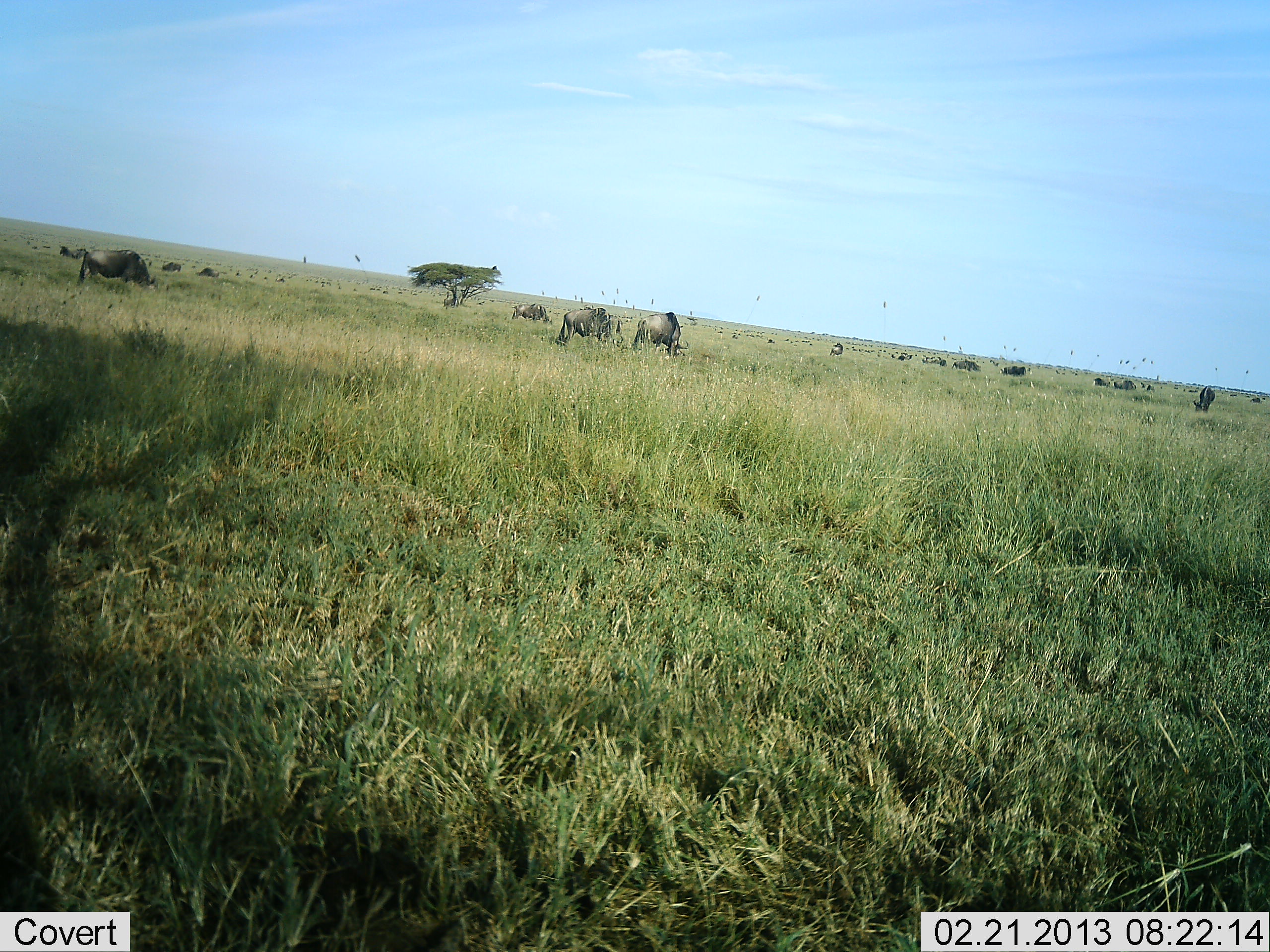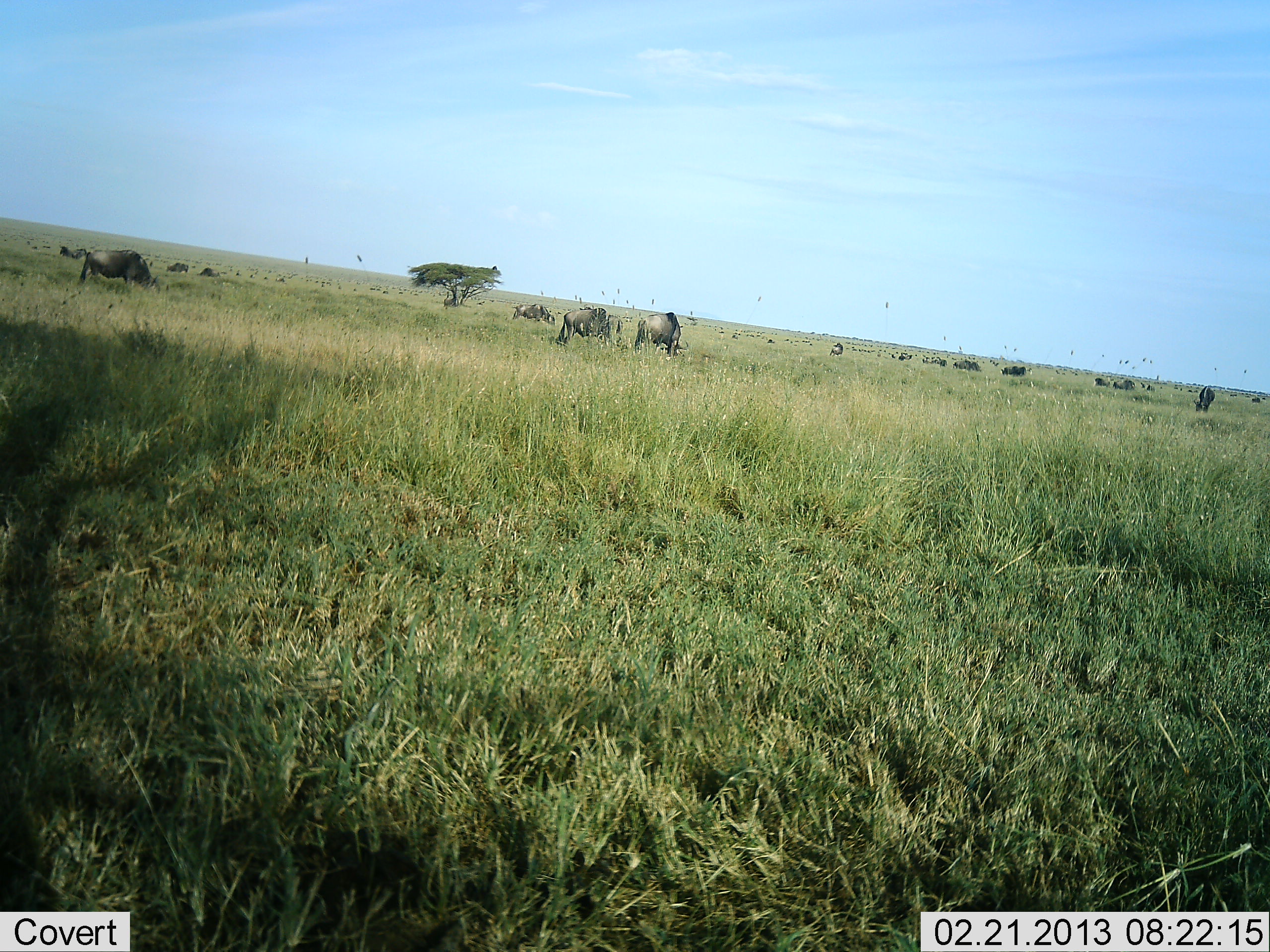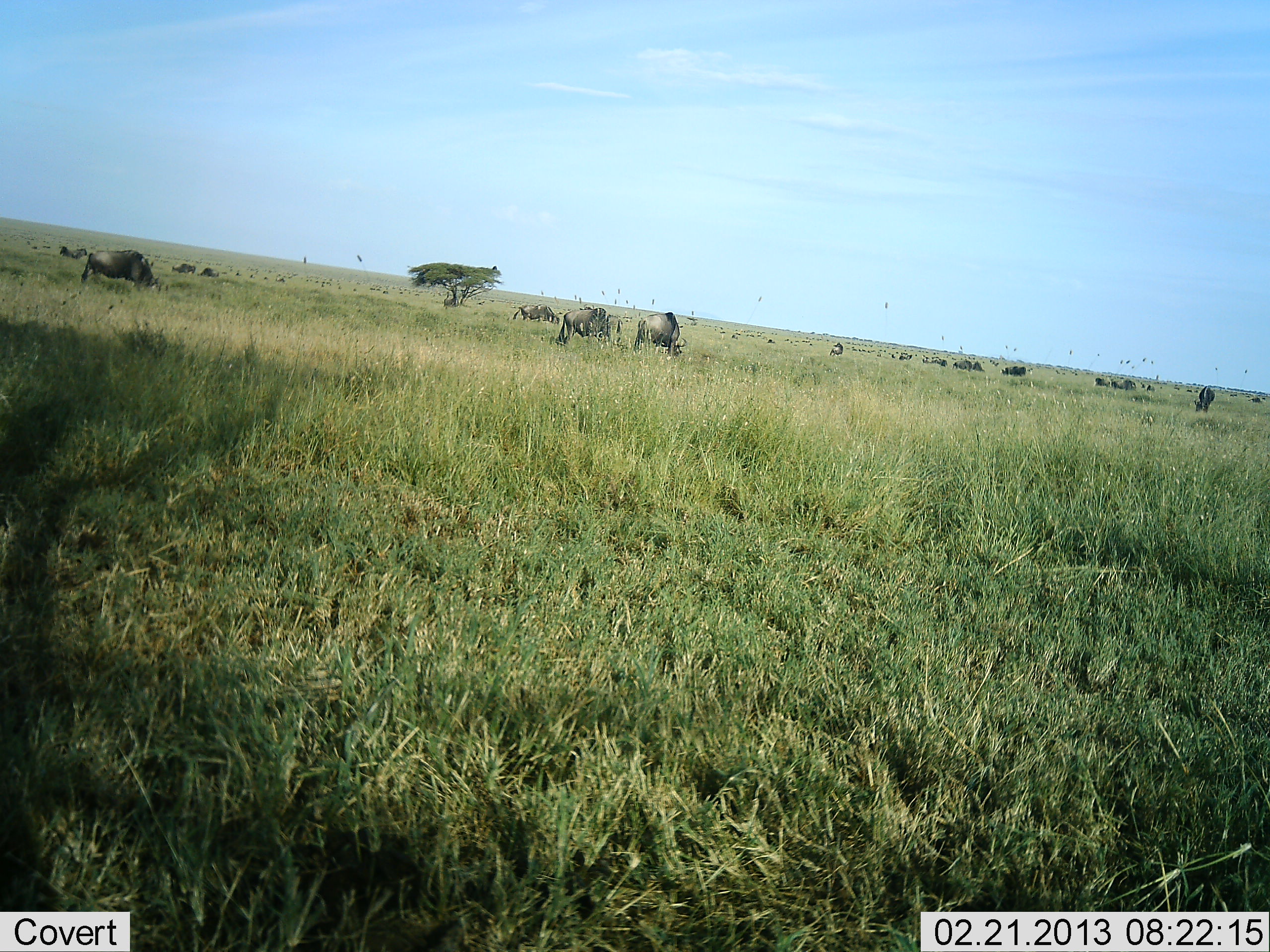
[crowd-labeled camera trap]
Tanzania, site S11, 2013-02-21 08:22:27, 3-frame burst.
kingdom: Animalia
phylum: Chordata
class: Mammalia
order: Artiodactyla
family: Bovidae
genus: Connochaetes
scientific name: Connochaetes taurinus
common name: blue wildebeest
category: wildebeest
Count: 11-50.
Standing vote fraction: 33%.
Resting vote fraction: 4%.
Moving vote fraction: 25%.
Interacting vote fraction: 0%.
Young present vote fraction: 0%.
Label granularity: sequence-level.